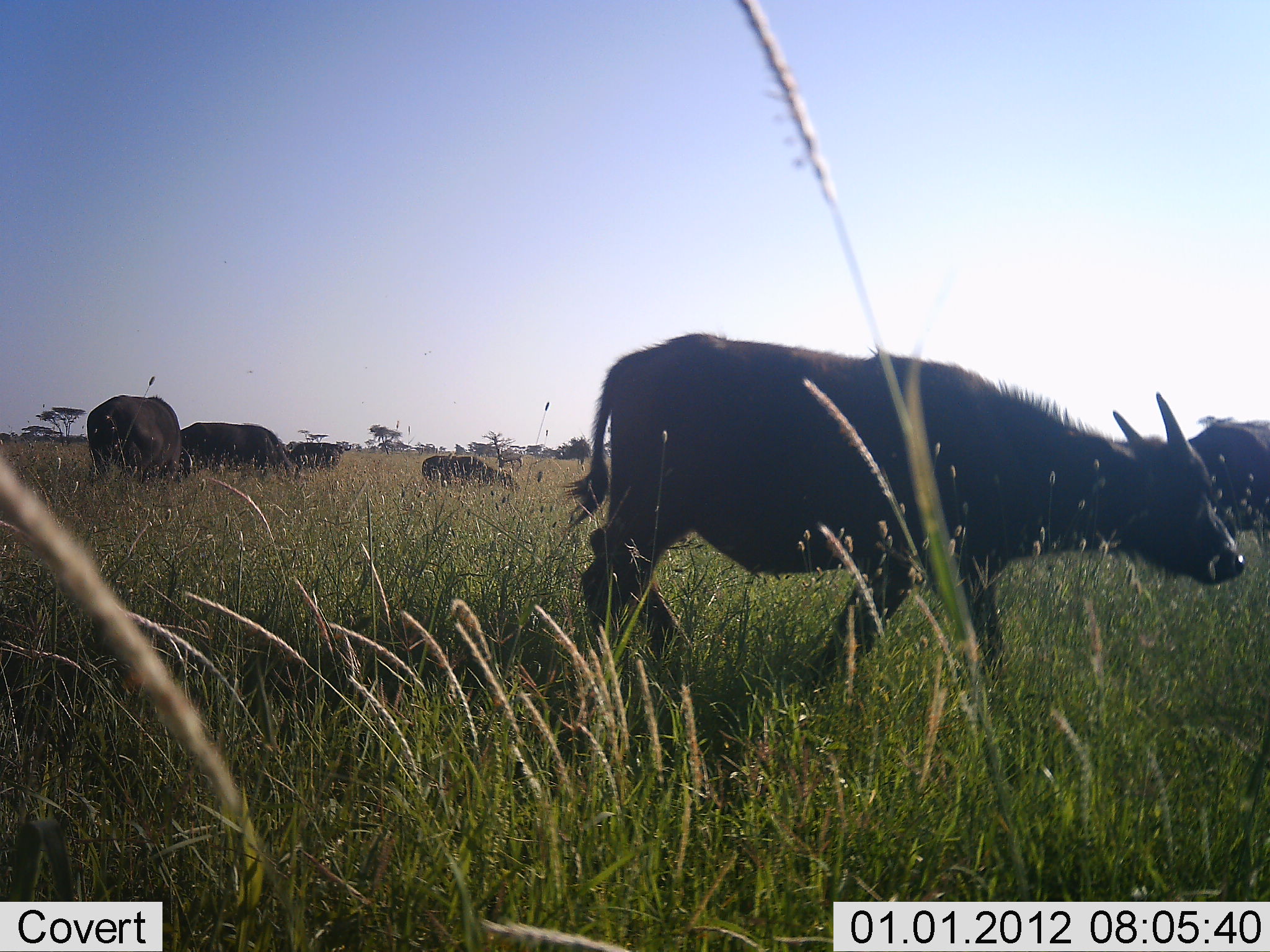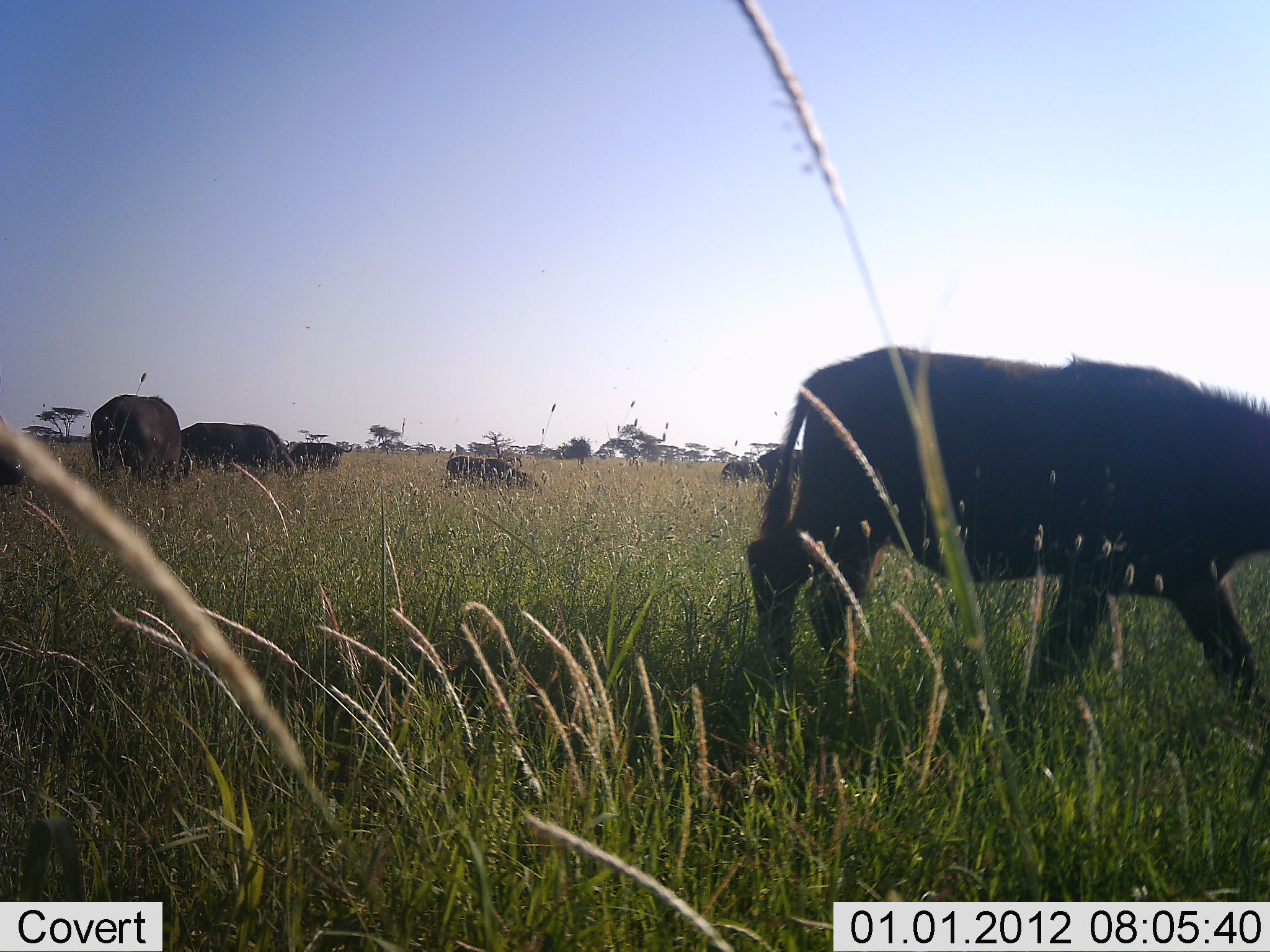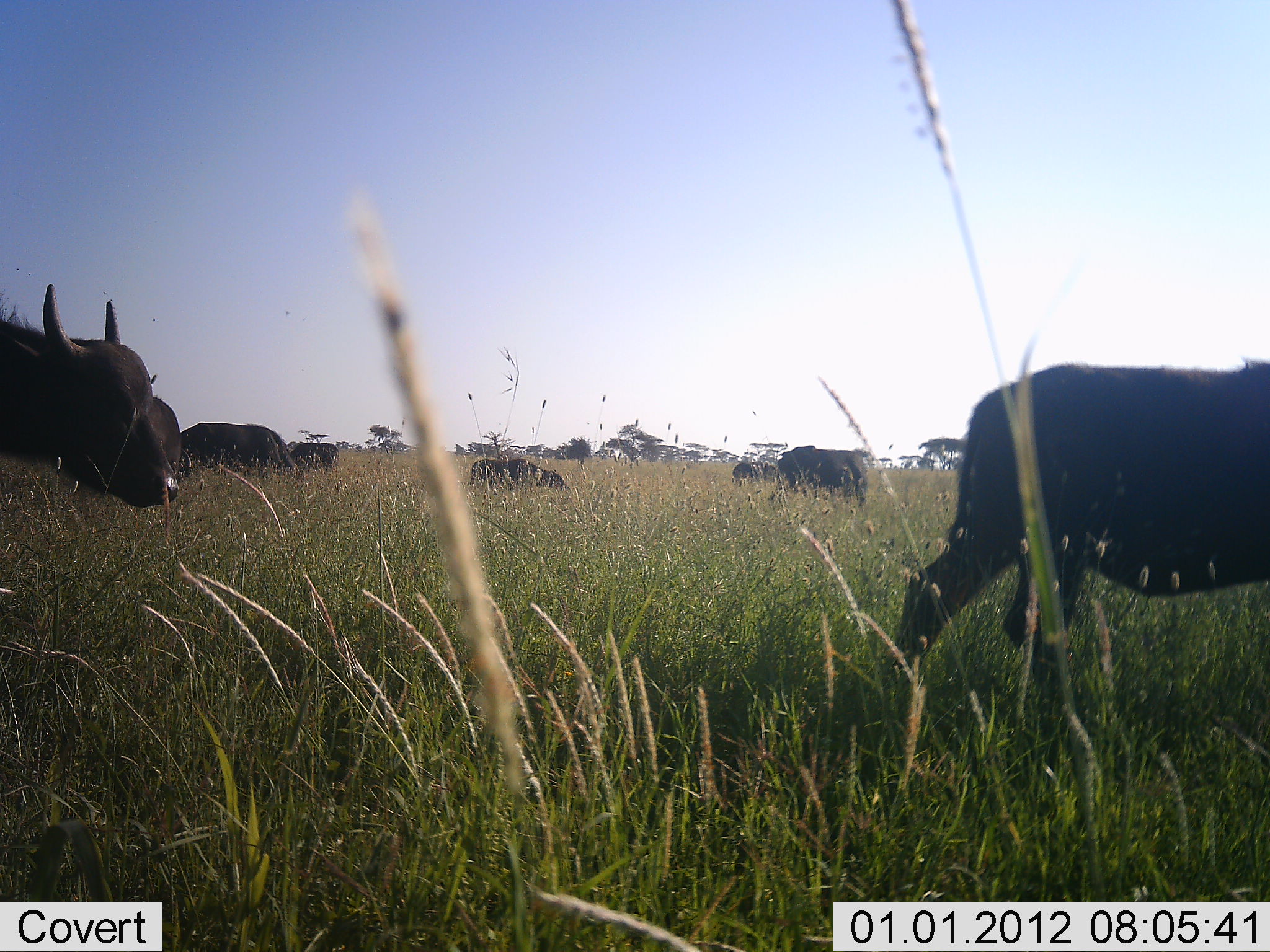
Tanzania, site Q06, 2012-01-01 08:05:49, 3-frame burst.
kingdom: Animalia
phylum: Chordata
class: Mammalia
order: Artiodactyla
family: Bovidae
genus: Syncerus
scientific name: Syncerus caffer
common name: cape buffalo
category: buffalo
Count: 8.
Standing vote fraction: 17%.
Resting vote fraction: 8%.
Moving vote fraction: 75%.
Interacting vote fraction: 0%.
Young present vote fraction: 33%.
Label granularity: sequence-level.